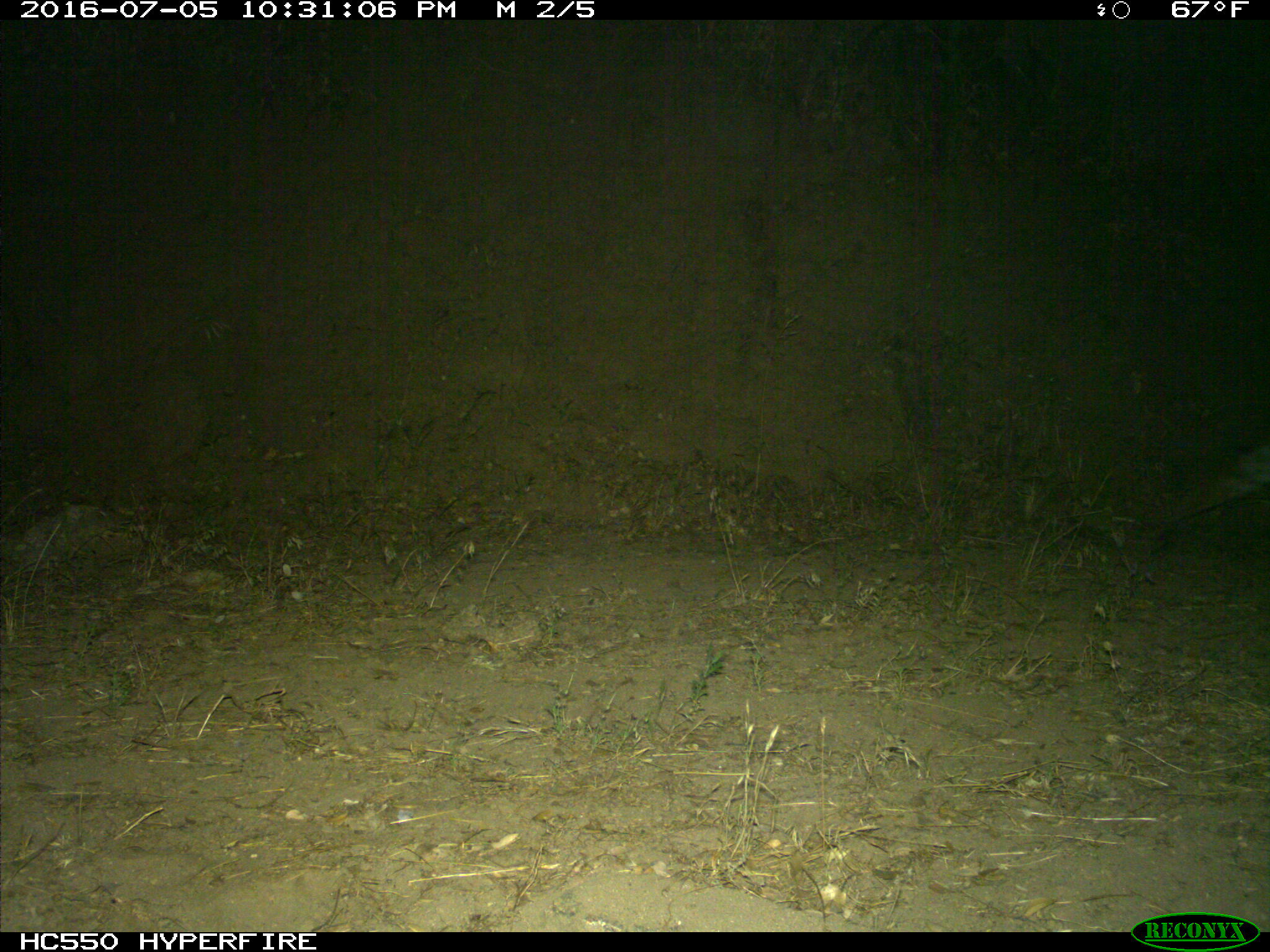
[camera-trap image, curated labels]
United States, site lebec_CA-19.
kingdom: Animalia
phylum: Chordata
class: Mammalia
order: Carnivora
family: Felidae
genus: Lynx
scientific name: Lynx rufus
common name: bobcat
Lynx rufus (bobcat).